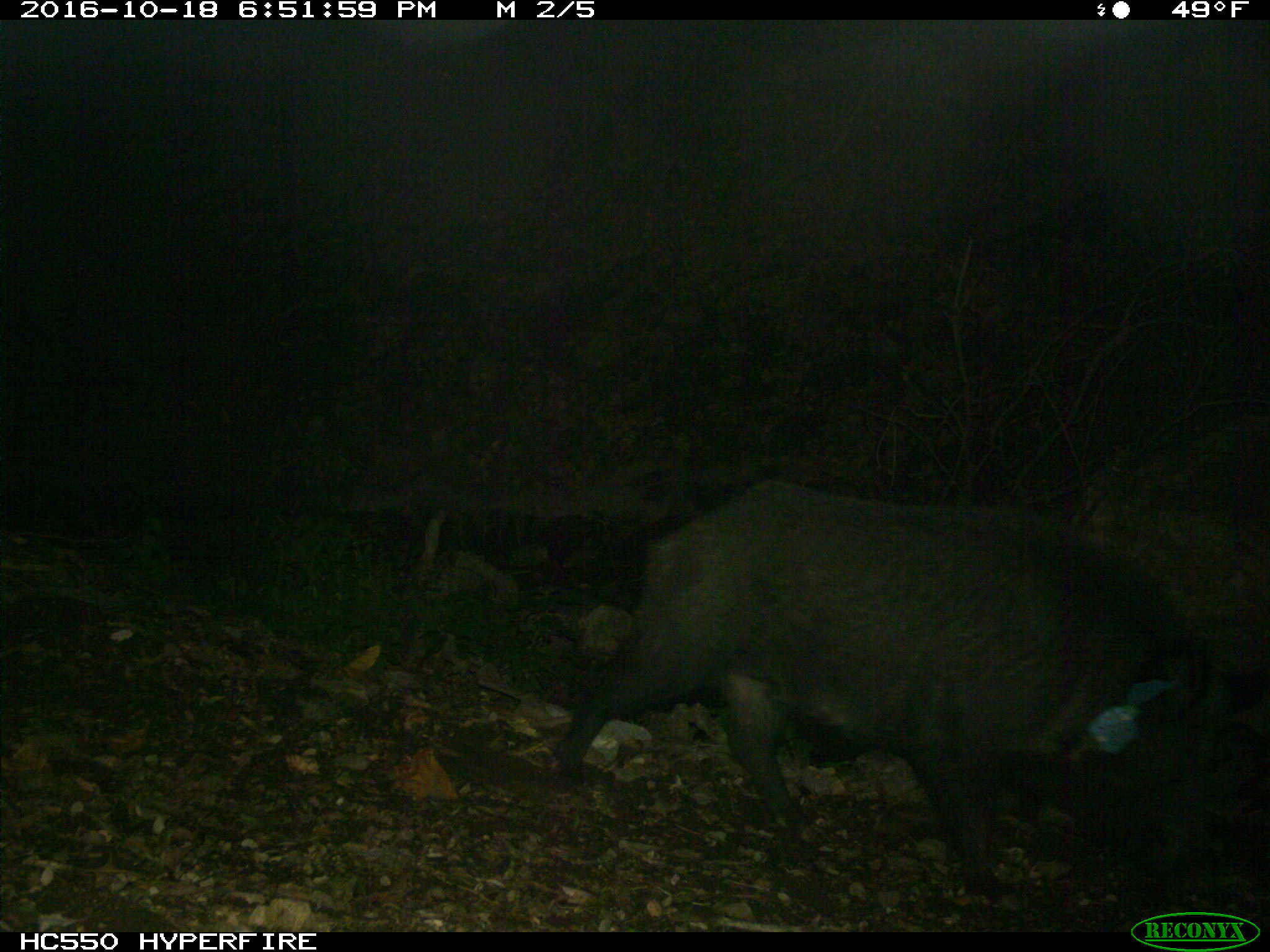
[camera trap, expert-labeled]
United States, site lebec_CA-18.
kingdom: Animalia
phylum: Chordata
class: Mammalia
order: Artiodactyla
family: Suidae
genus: Sus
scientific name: Sus scrofa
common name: wild boar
Sus scrofa (wild boar).